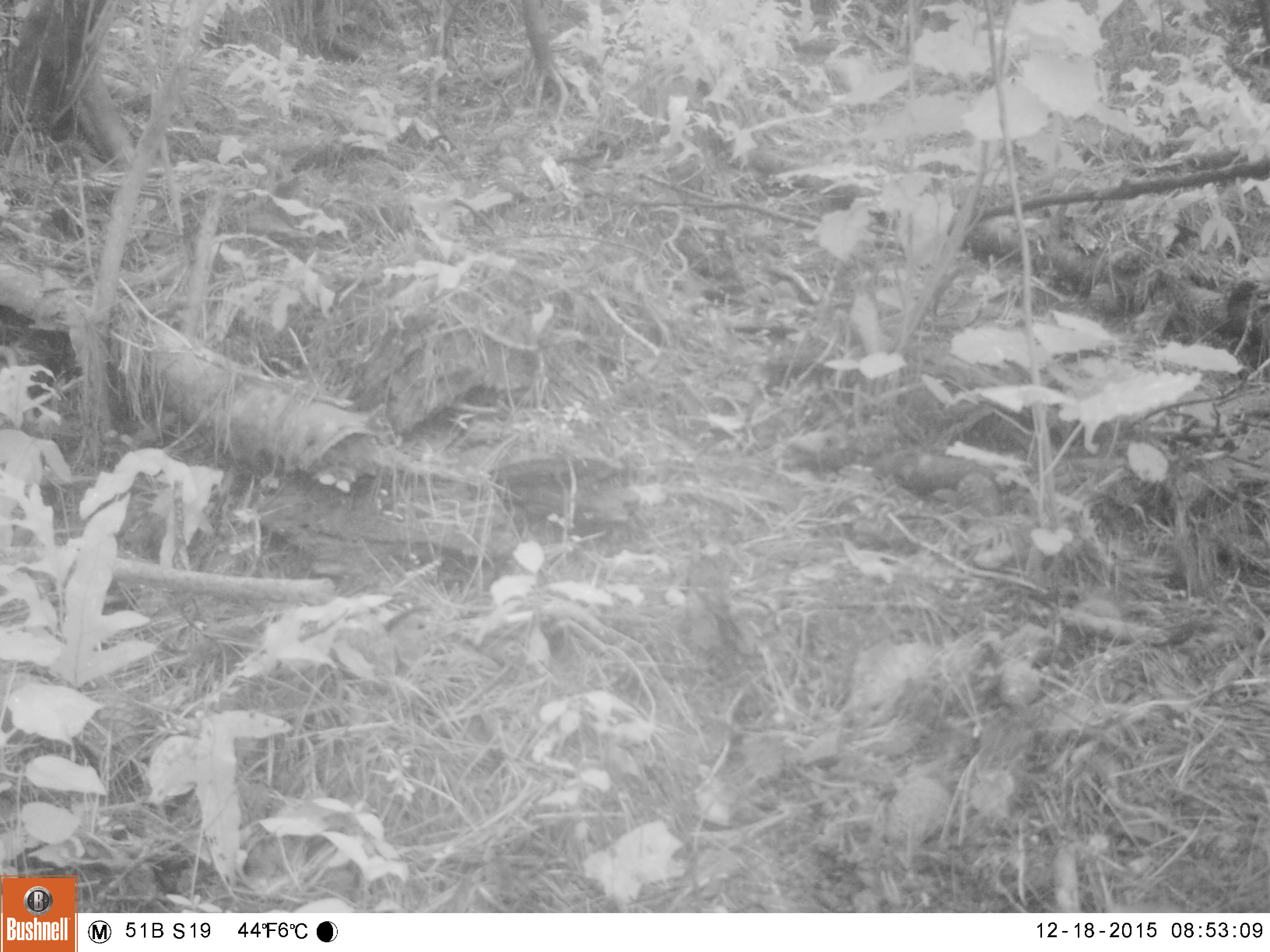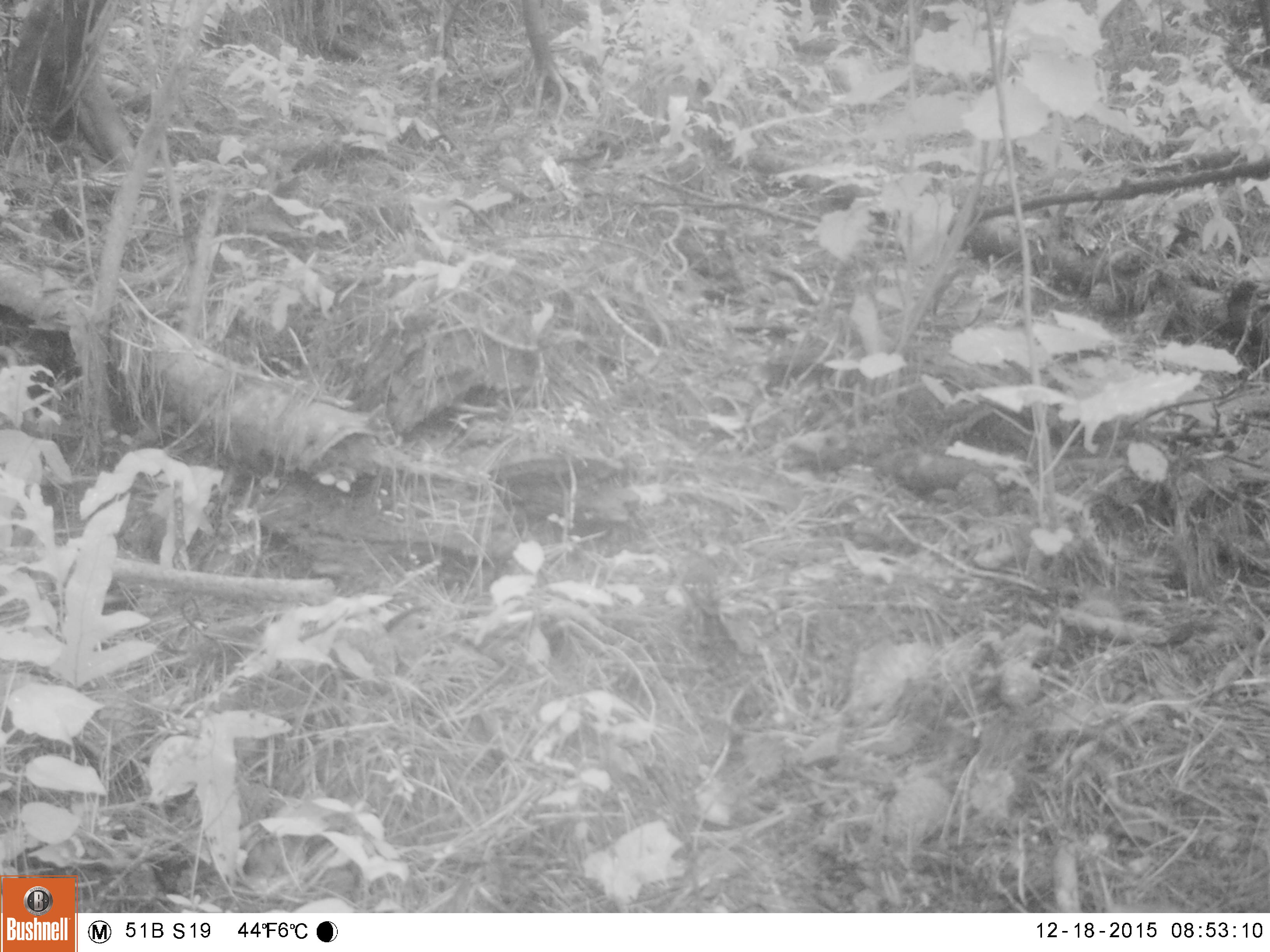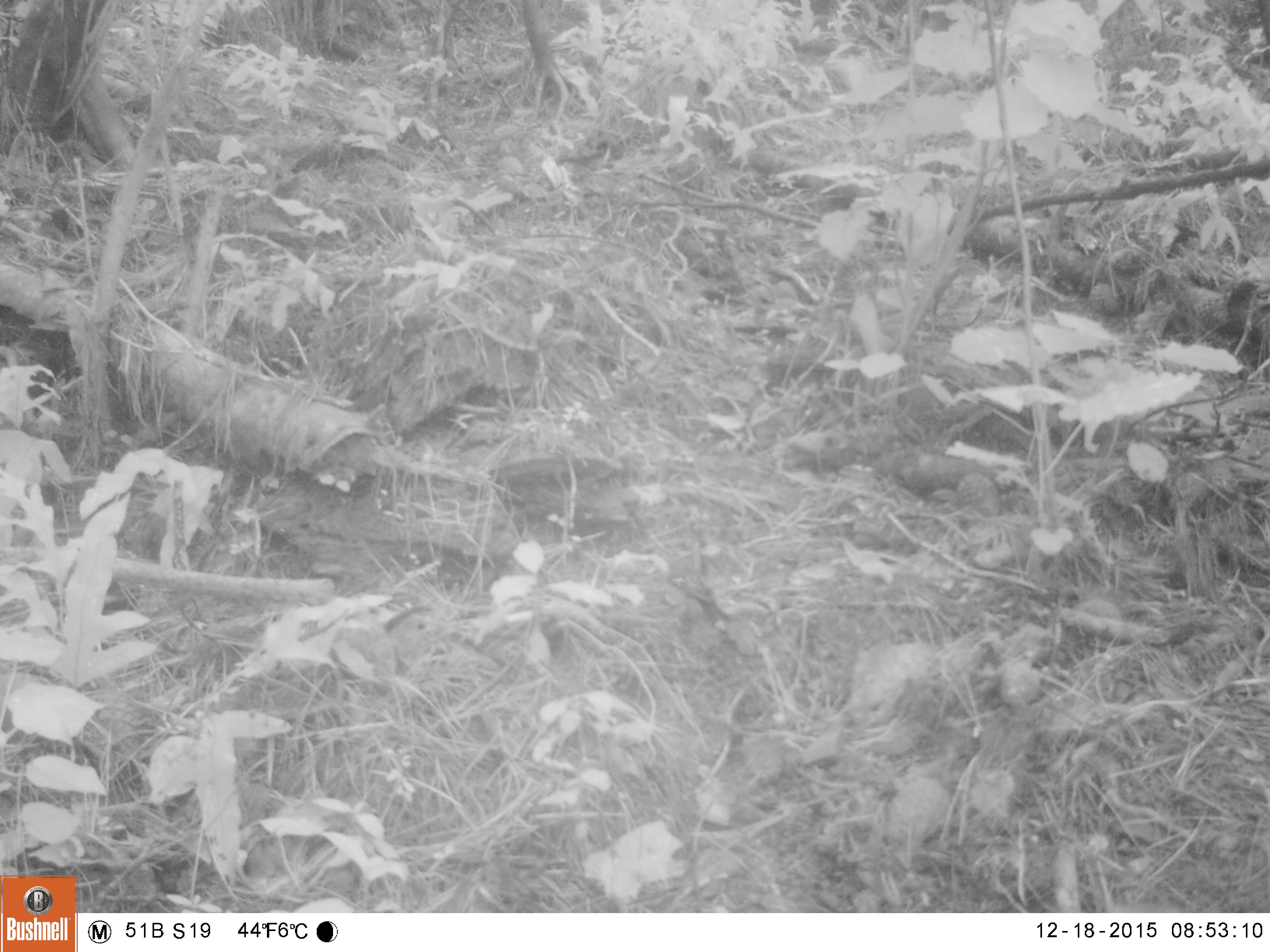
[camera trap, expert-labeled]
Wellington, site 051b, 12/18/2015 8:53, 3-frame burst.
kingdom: Animalia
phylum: Chordata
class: Aves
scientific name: Aves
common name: bird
Bird (Aves).